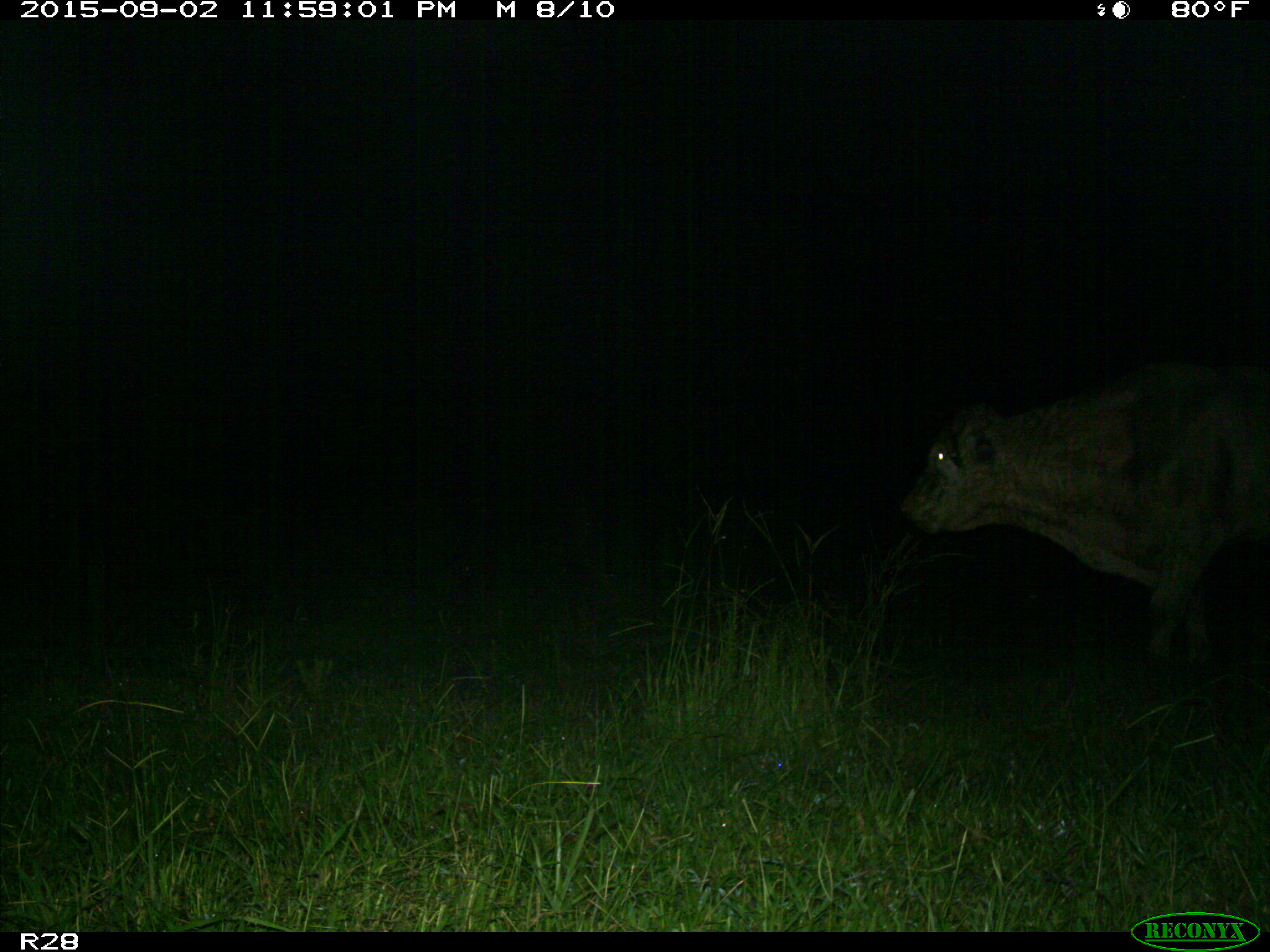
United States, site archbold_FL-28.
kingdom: Animalia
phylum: Chordata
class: Mammalia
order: Artiodactyla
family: Bovidae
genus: Bos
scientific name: Bos taurus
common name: domestic cow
Bos taurus (domestic cow).